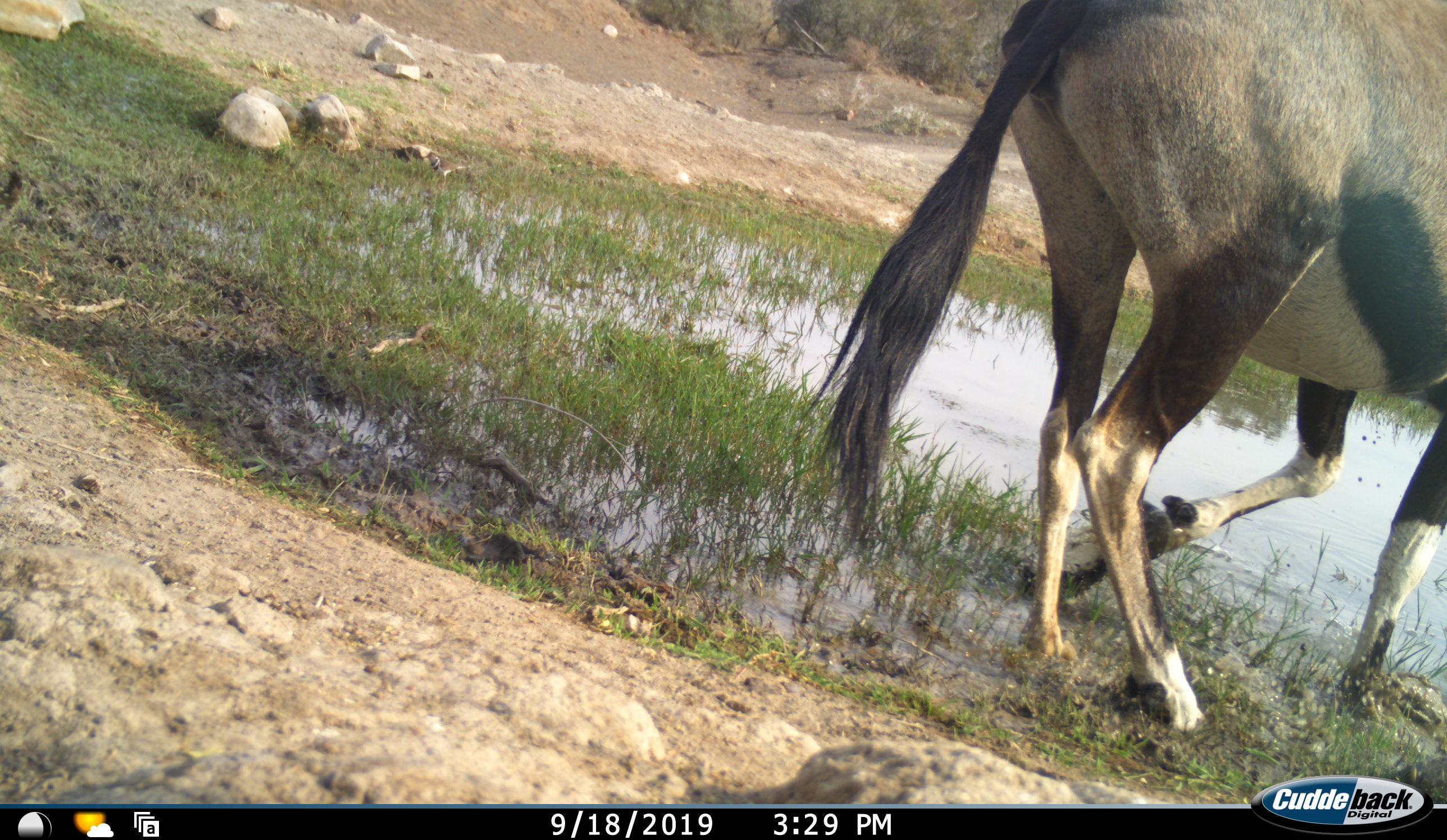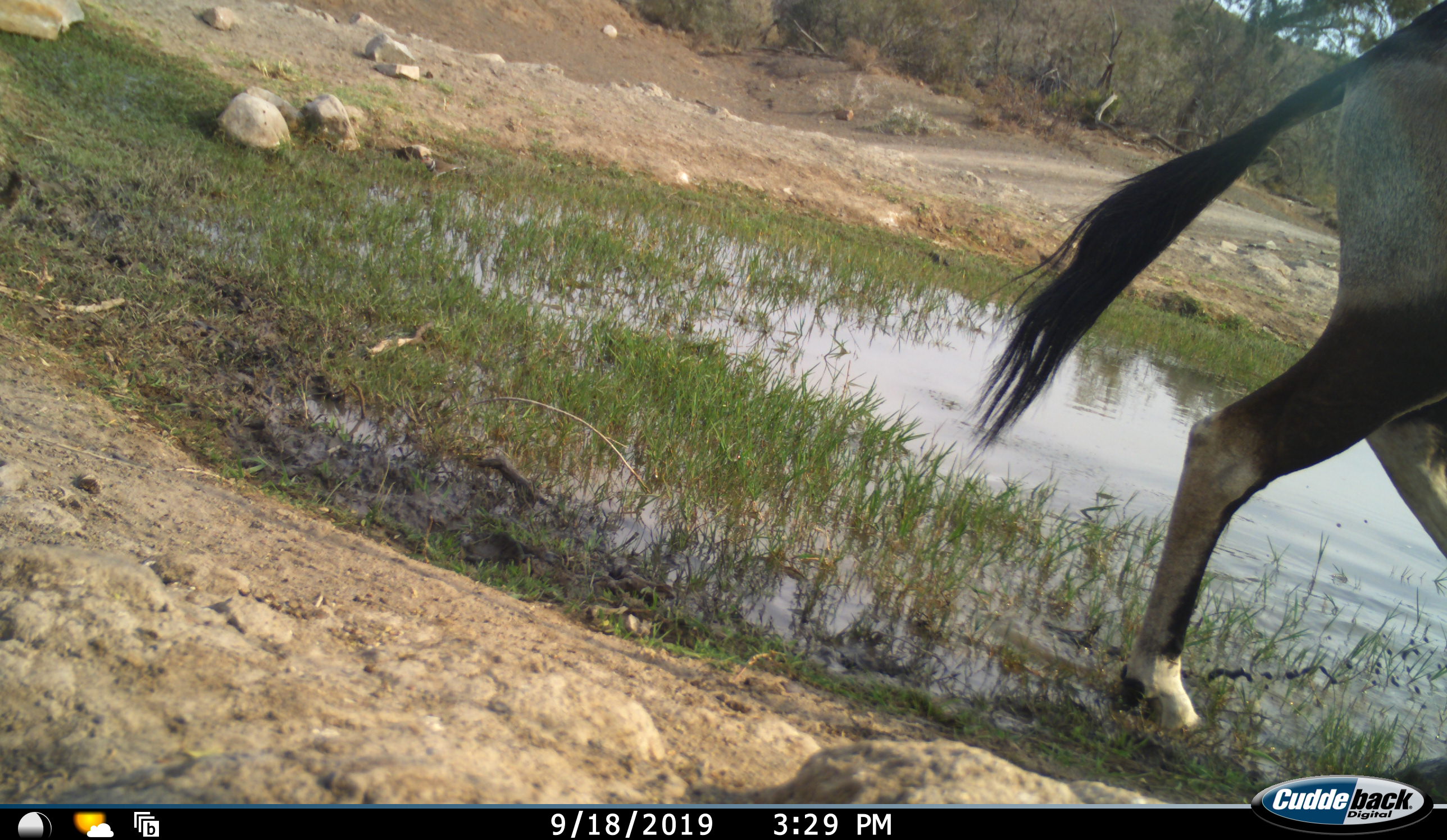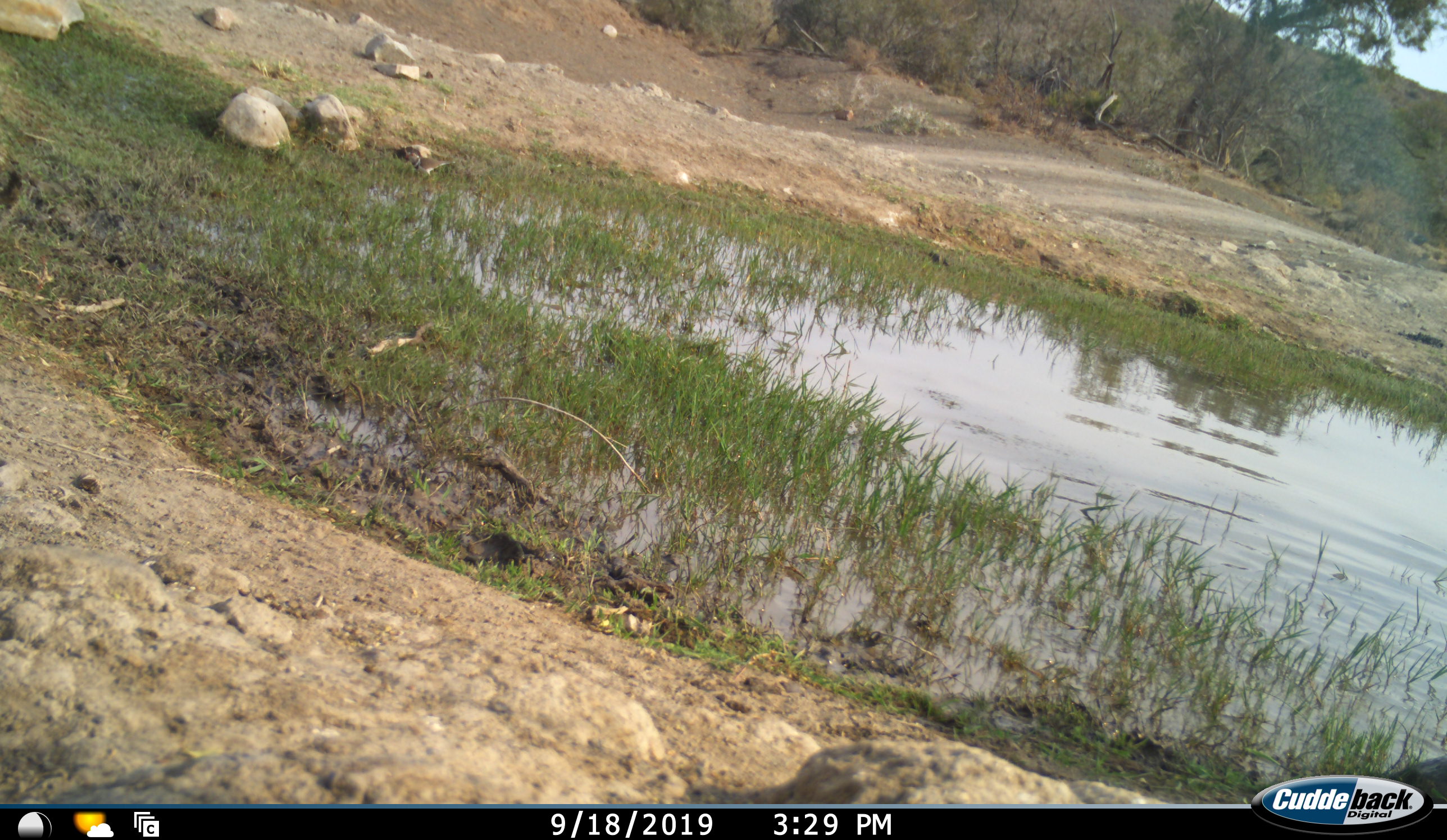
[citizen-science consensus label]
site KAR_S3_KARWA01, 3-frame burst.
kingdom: Animalia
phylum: Chordata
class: Aves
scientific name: Aves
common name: bird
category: birdother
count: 1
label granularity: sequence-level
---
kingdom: Animalia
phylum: Chordata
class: Mammalia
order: Artiodactyla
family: Bovidae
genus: Oryx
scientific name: Oryx gazella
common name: gemsbok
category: oryx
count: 1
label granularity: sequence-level